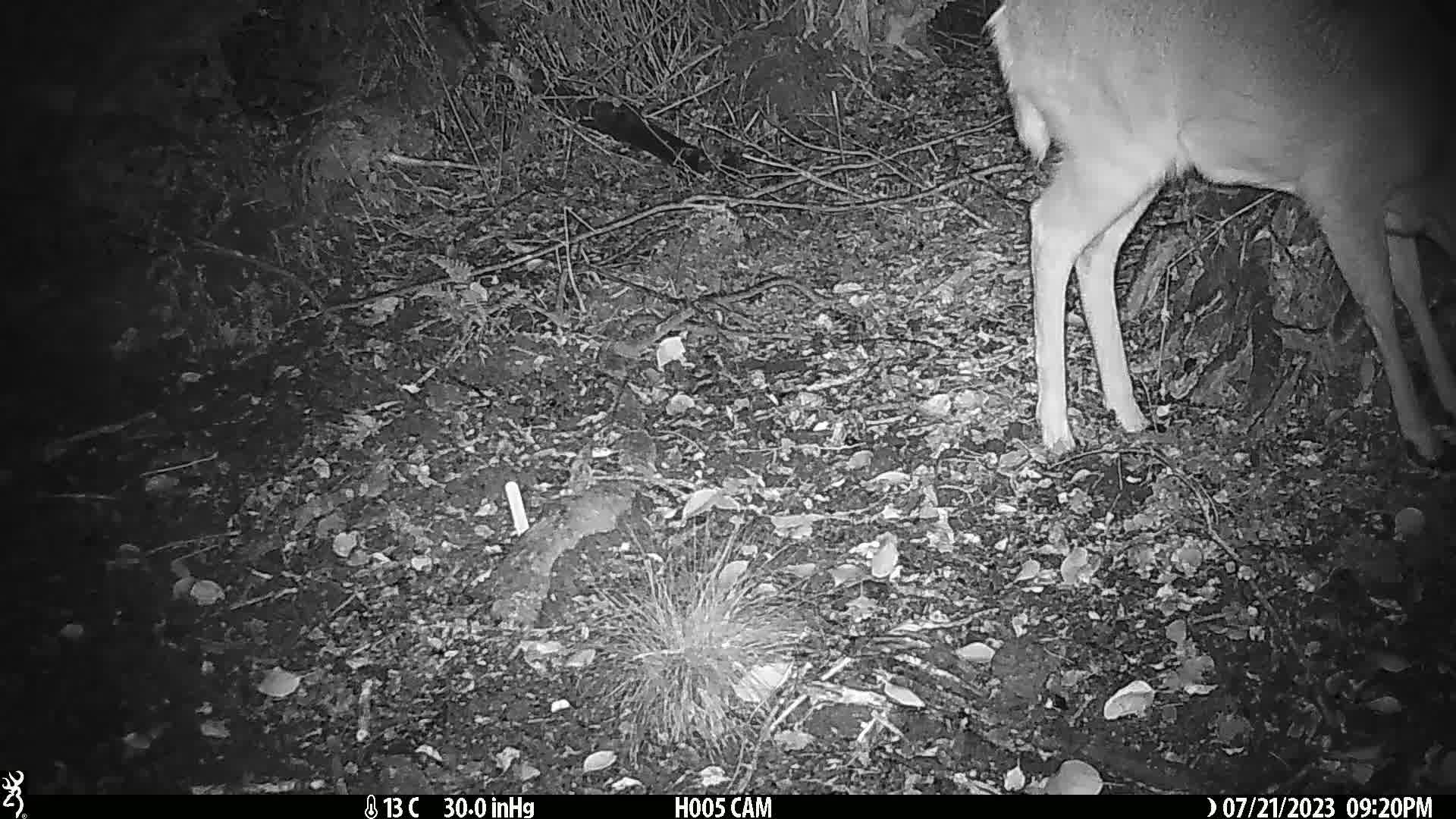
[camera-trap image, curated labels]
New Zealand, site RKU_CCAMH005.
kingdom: Animalia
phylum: Chordata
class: Mammalia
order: Artiodactyla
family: Cervidae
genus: Odocoileus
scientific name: Odocoileus virginianus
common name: white-tailed deer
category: white tailed deer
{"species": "white tailed deer (white-tailed deer) (Odocoileus virginianus)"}